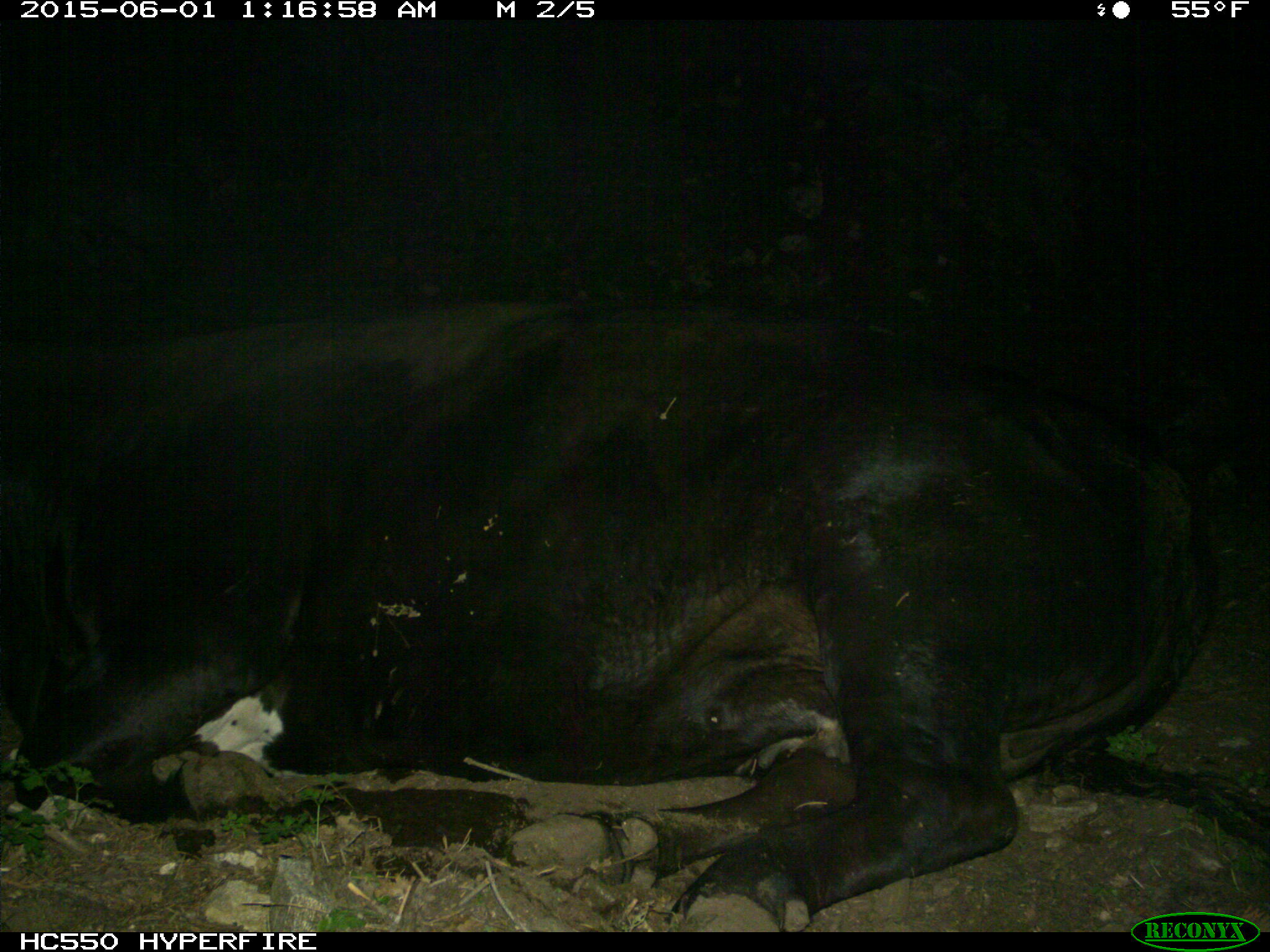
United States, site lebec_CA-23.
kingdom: Animalia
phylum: Chordata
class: Mammalia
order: Artiodactyla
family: Bovidae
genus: Bos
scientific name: Bos taurus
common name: domestic cow